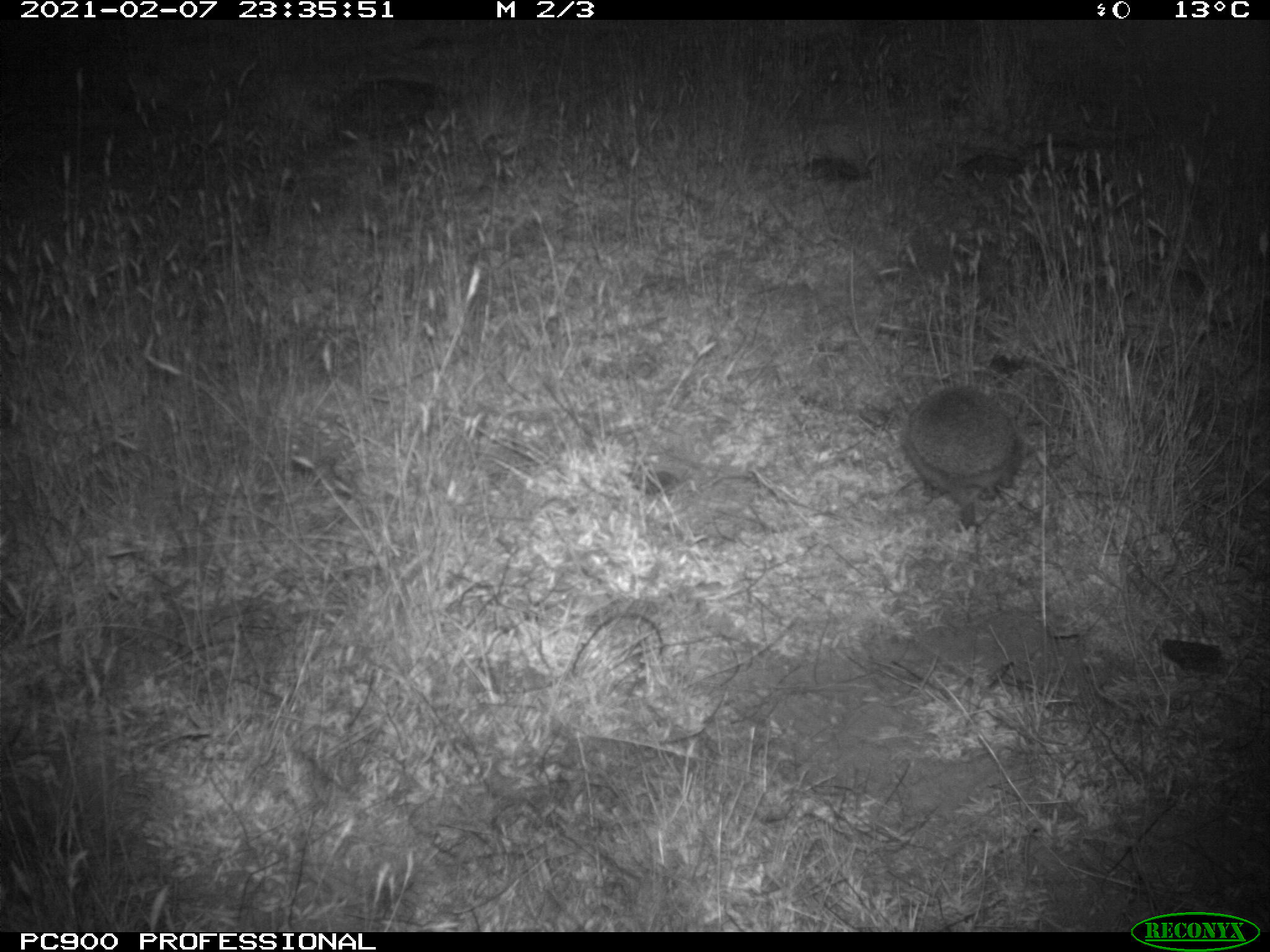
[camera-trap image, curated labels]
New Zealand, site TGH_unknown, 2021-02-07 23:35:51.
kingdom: Animalia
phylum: Chordata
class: Mammalia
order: Eulipotyphla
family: Erinaceidae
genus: Erinaceus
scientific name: Erinaceus europaeus europaeus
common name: european hedgehog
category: hedgehog